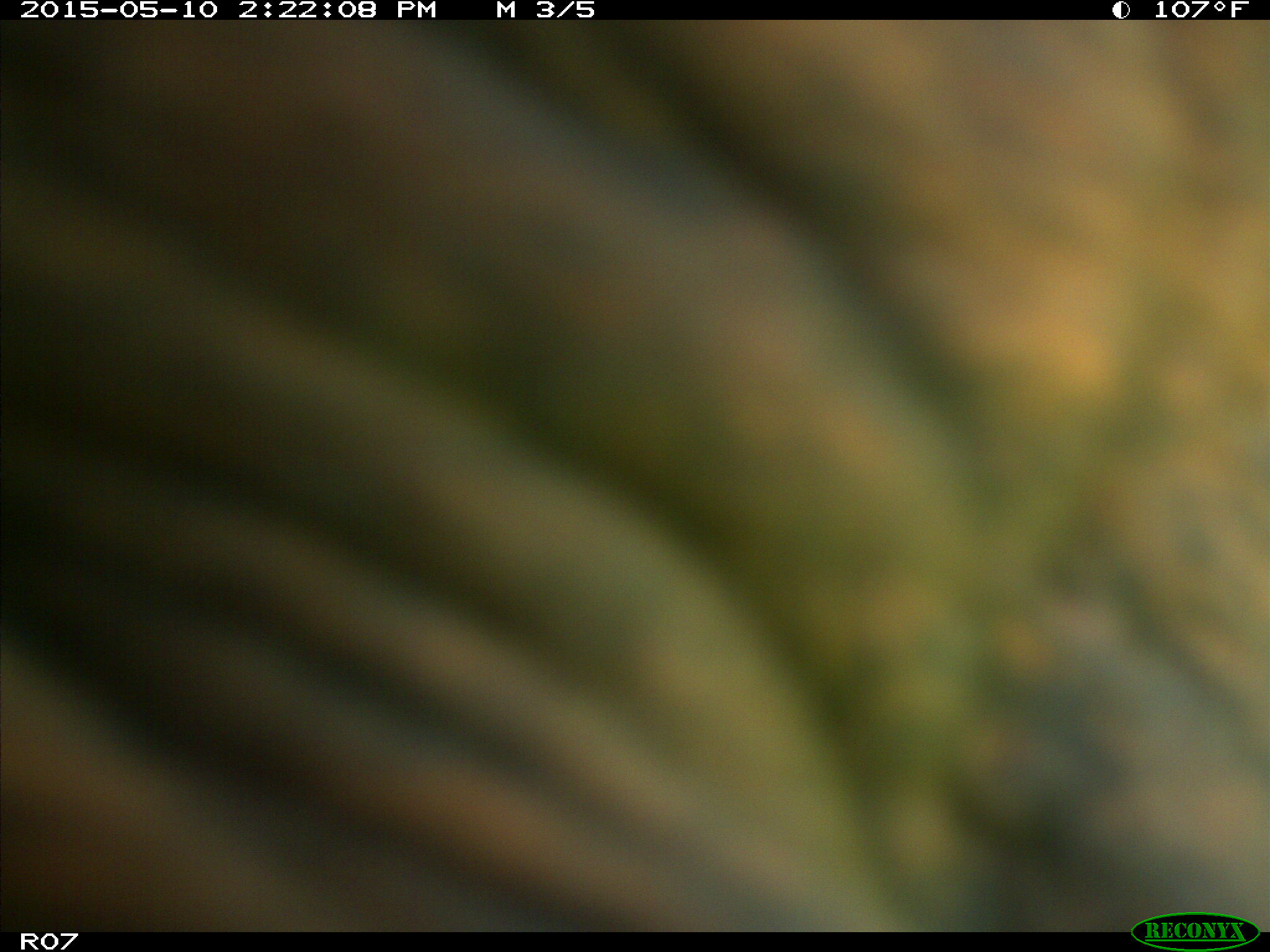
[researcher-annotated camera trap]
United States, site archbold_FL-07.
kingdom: Animalia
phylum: Chordata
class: Mammalia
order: Artiodactyla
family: Bovidae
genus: Bos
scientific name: Bos taurus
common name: domestic cow